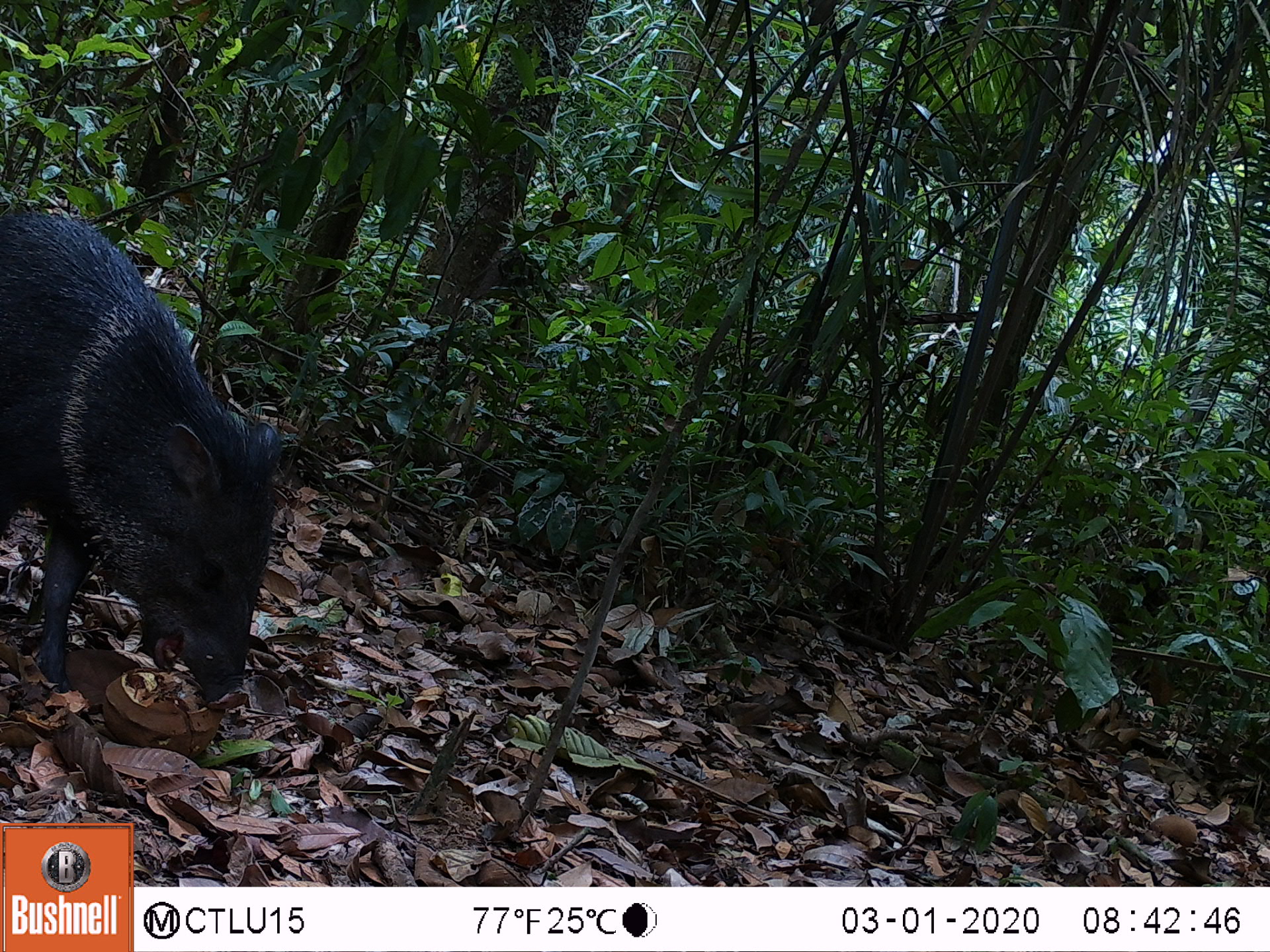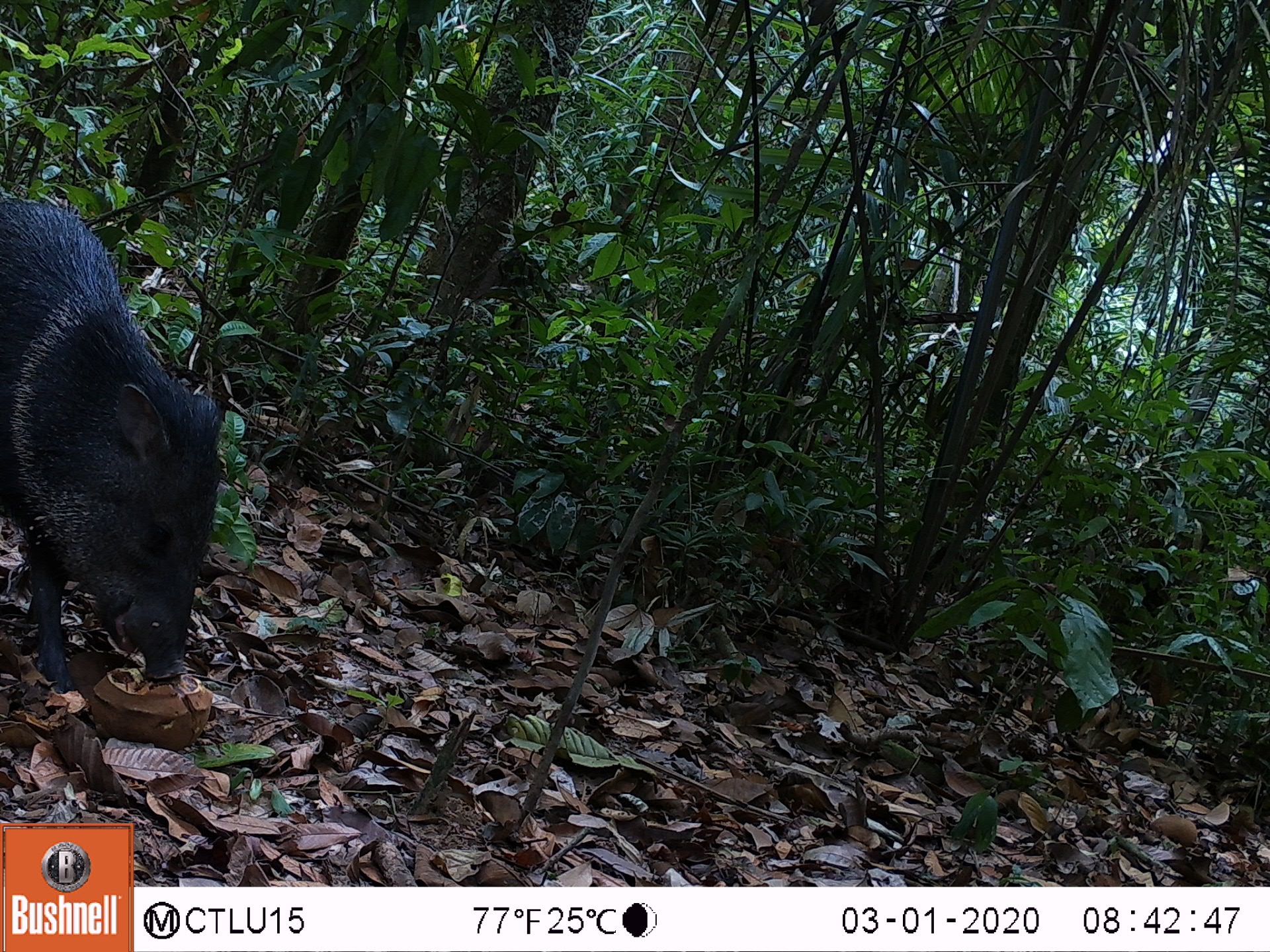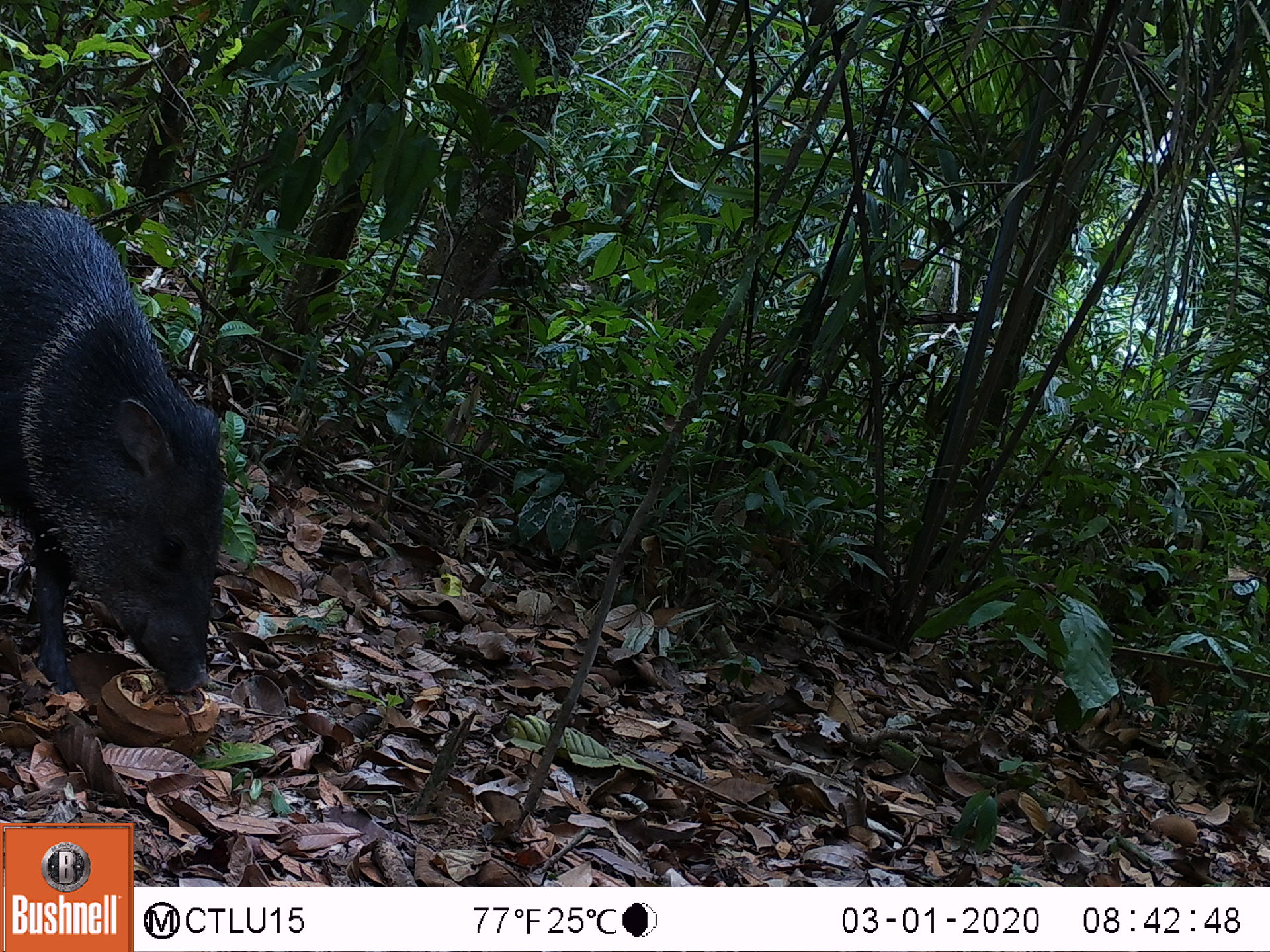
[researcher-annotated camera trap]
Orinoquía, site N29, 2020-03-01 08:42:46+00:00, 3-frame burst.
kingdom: Animalia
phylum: Chordata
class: Mammalia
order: Artiodactyla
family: Tayassuidae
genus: Pecari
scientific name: Pecari tajacu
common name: collared peccary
Collared peccary (Pecari tajacu).